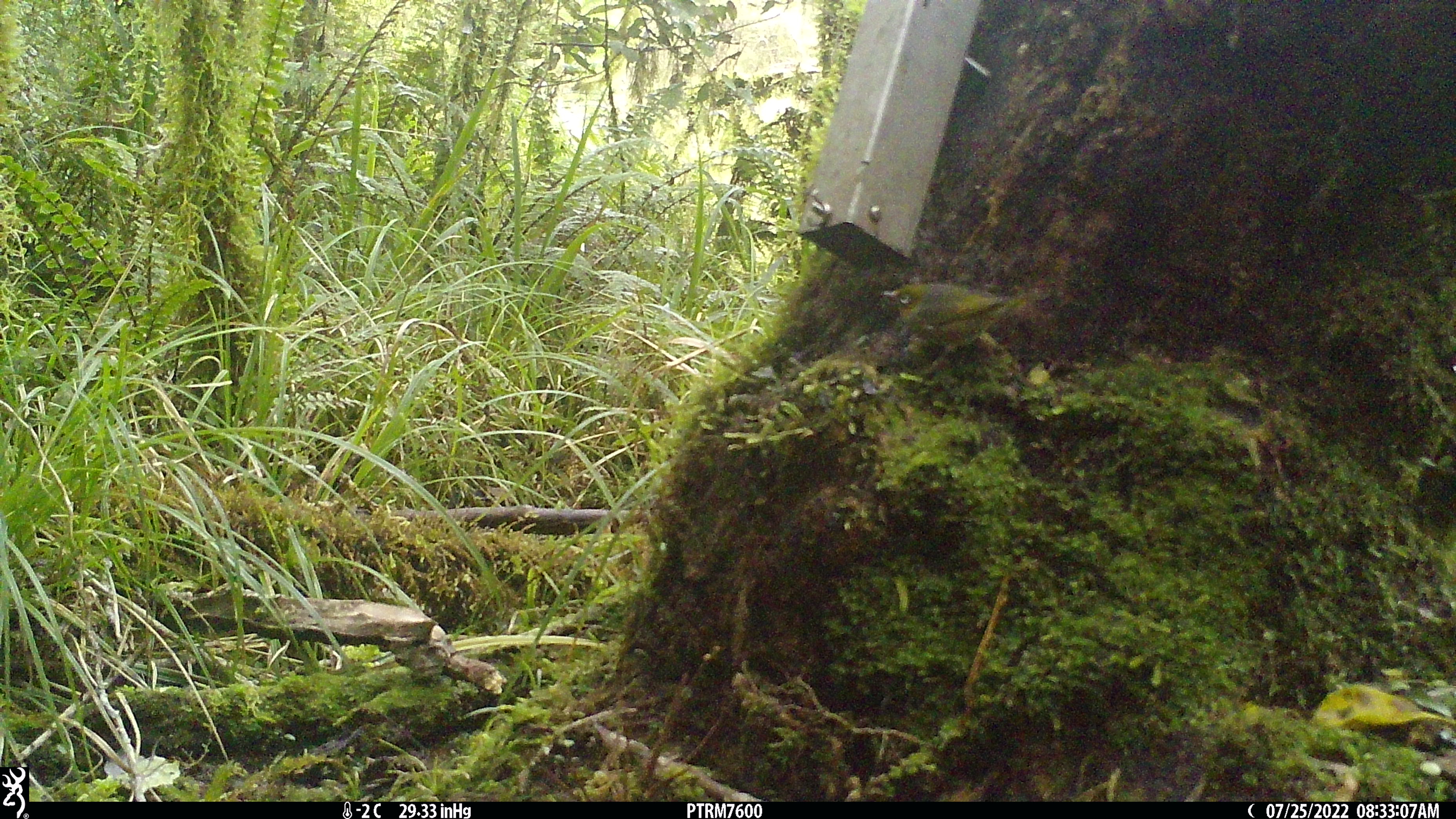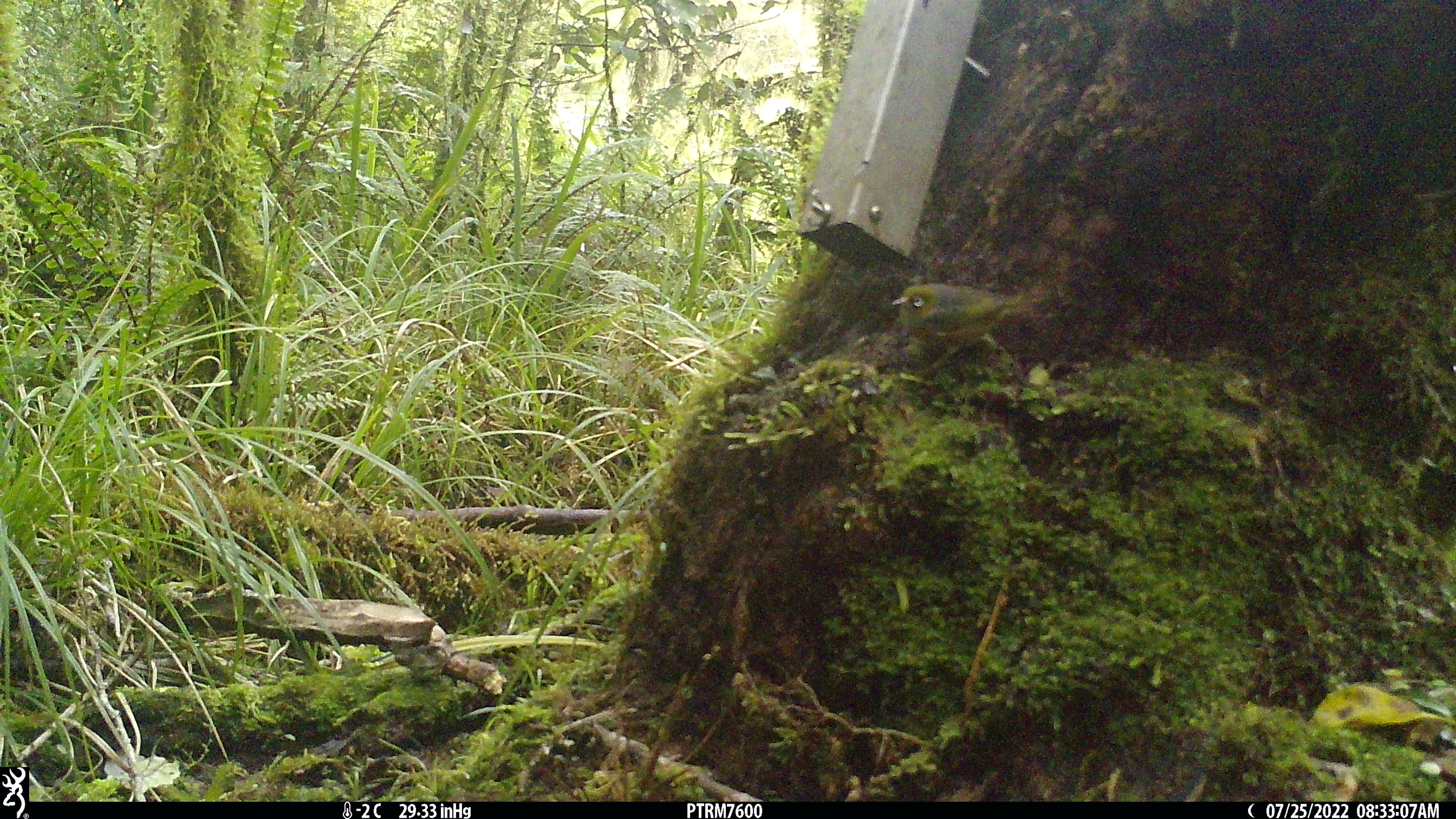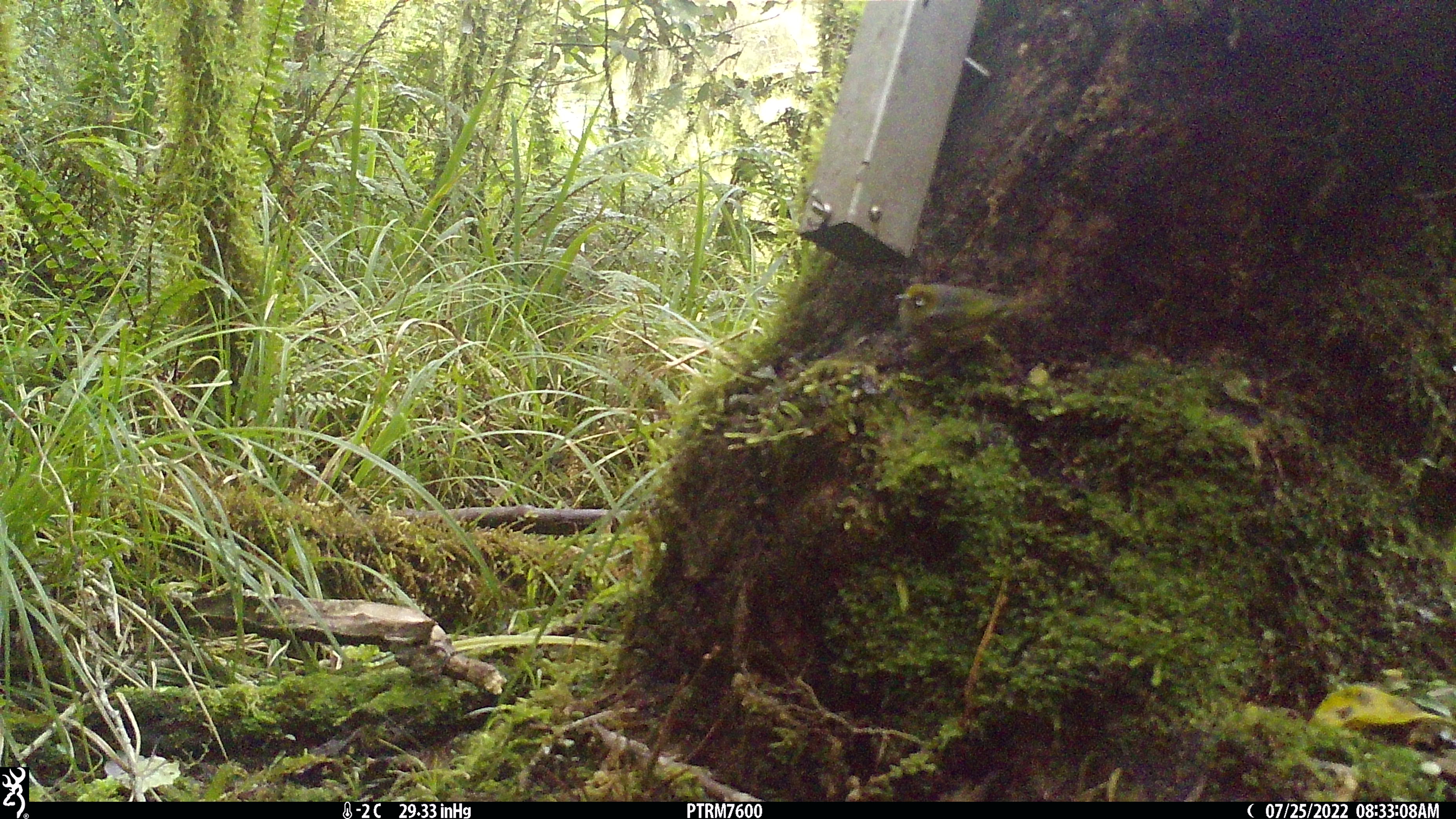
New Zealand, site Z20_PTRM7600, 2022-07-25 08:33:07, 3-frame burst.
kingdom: Animalia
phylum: Chordata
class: Aves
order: Passeriformes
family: Zosteropidae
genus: Zosterops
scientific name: Zosterops lateralis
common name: silvereye